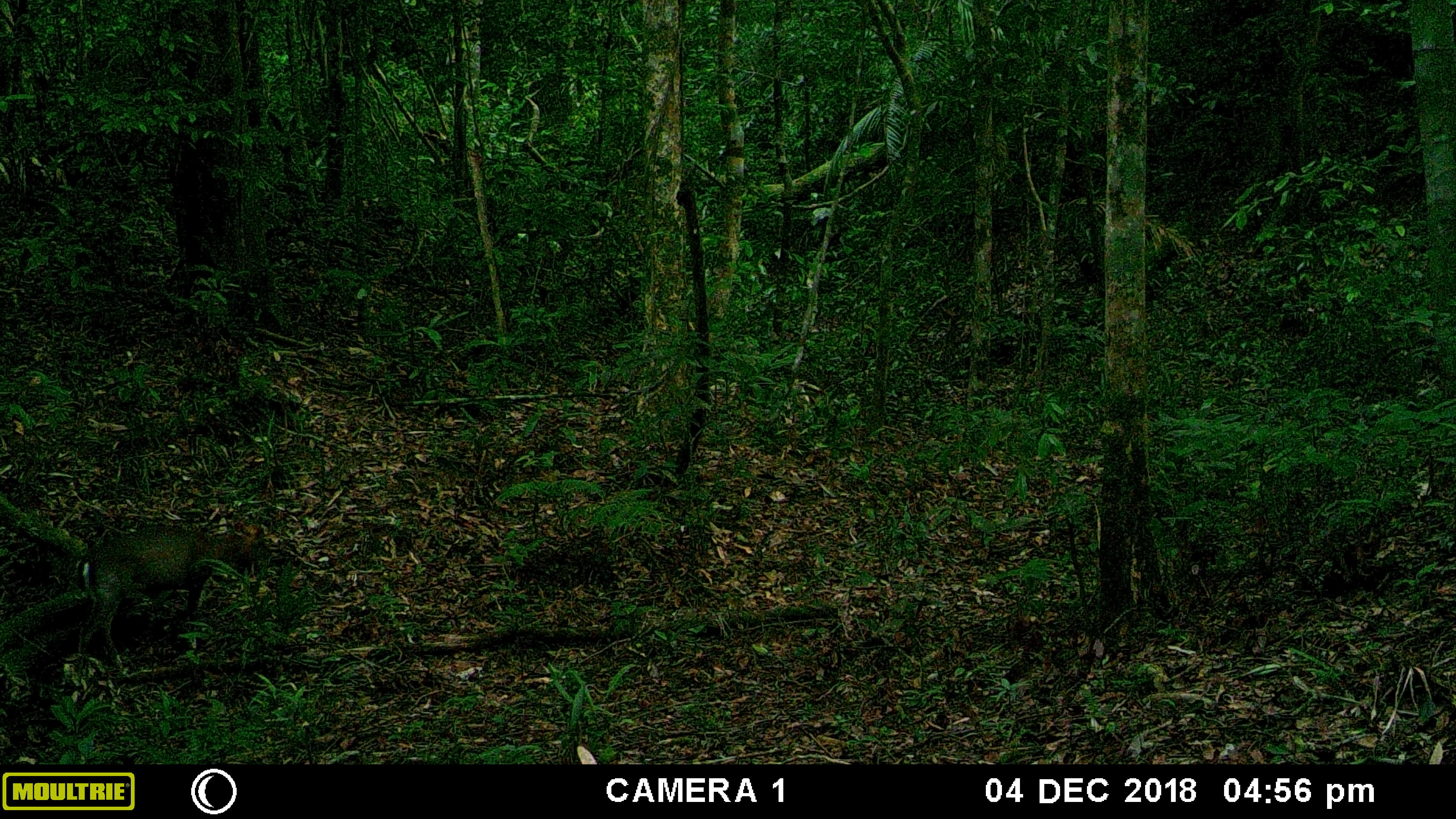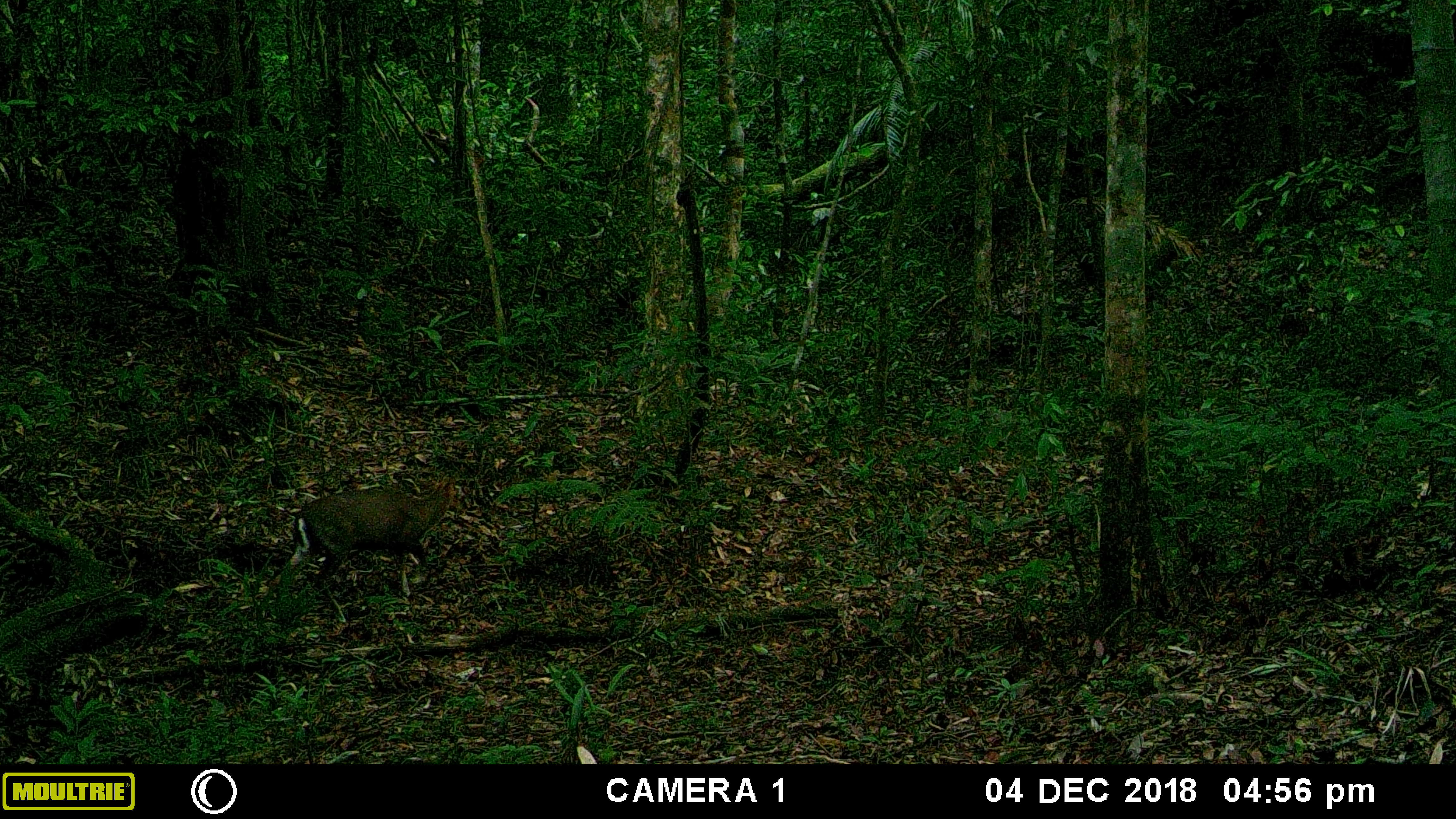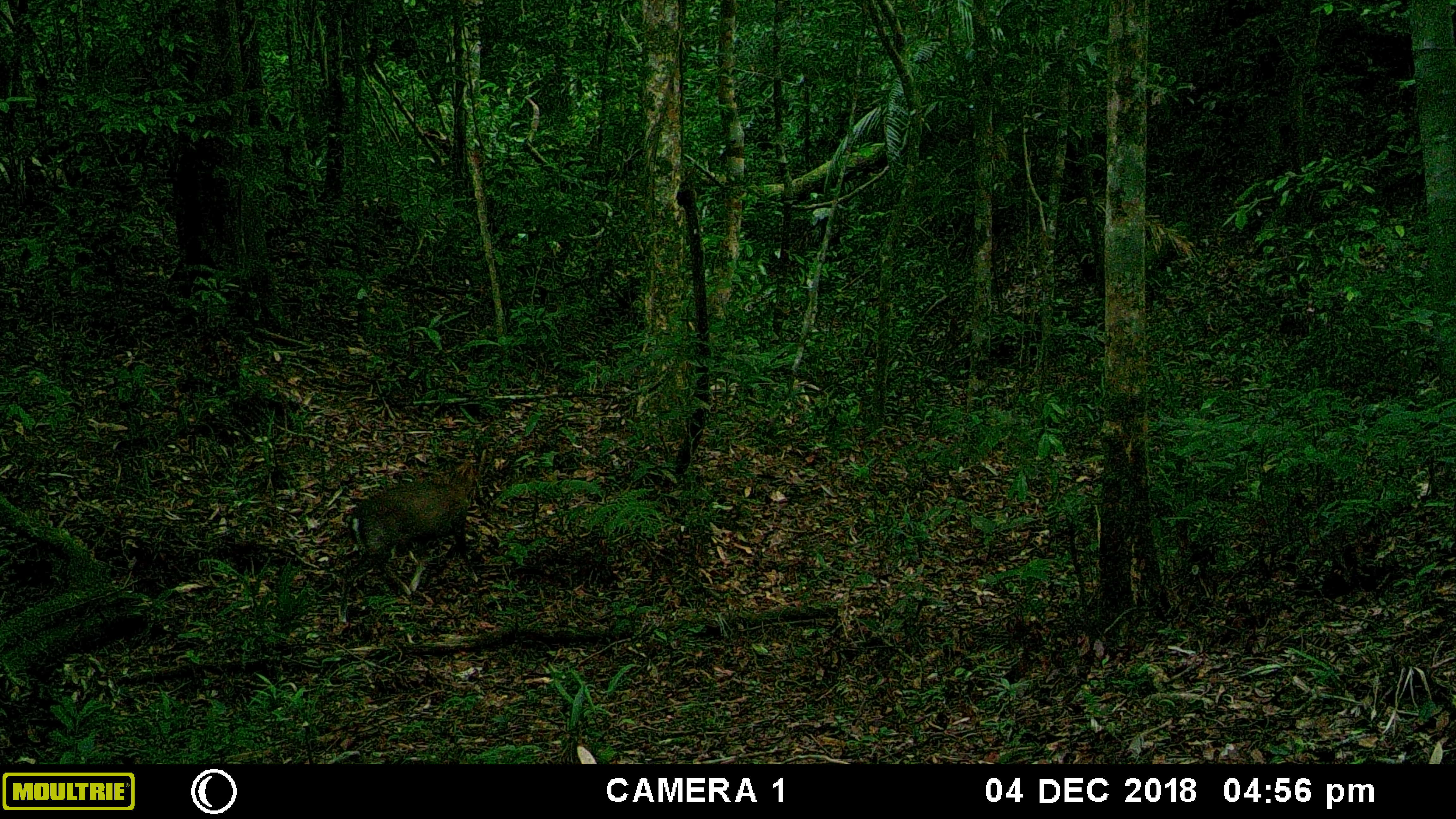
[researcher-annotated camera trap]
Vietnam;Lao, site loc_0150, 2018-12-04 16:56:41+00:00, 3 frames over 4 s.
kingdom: Animalia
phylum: Chordata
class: Mammalia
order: Artiodactyla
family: Cervidae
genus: Muntiacus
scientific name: Muntiacus rooseveltorum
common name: roosevelt's muntjac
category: roosevelts muntjac group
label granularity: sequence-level